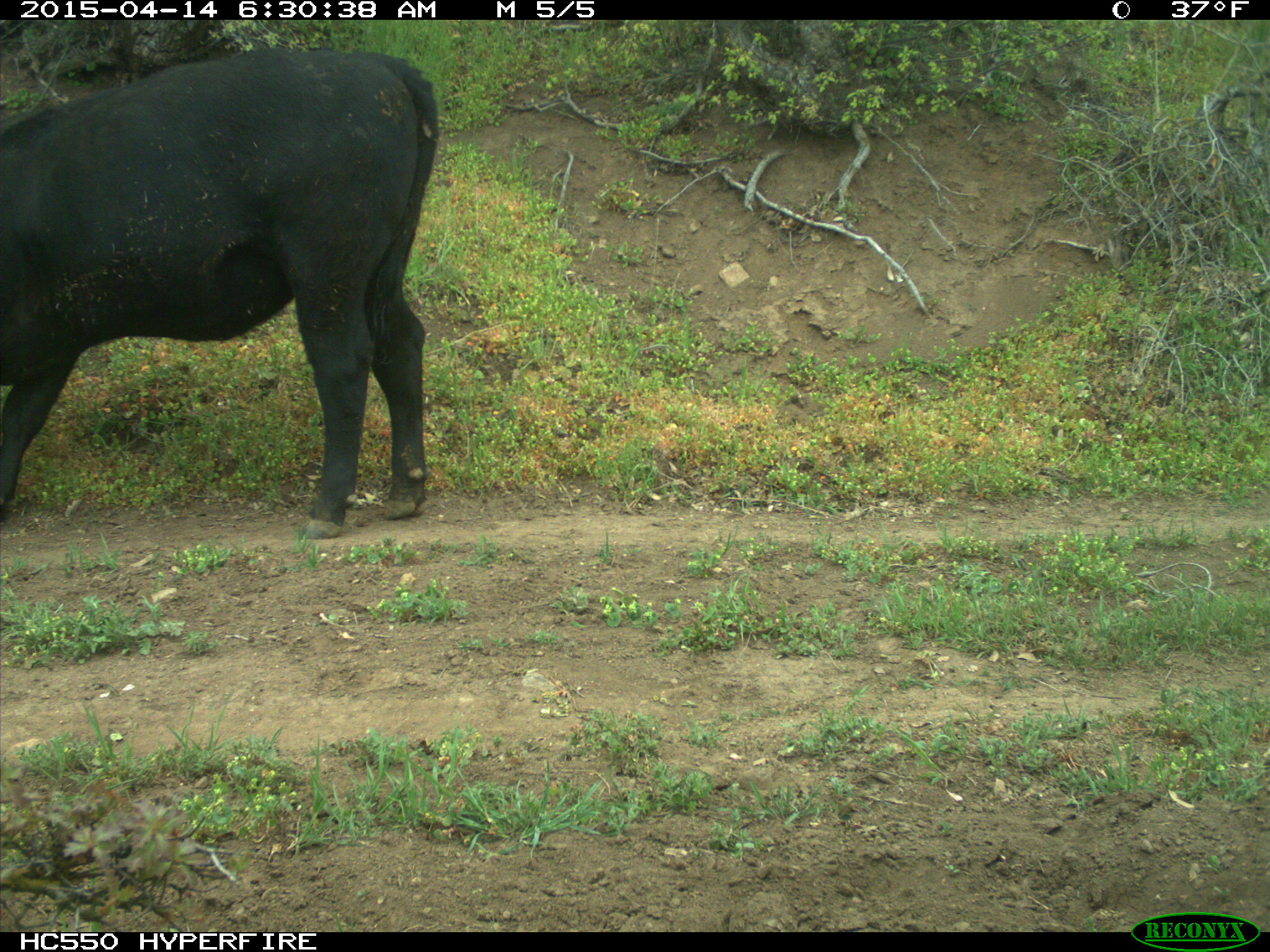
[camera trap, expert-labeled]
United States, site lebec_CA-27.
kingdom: Animalia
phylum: Chordata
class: Mammalia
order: Artiodactyla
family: Bovidae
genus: Bos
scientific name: Bos taurus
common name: domestic cow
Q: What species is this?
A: Bos taurus (domestic cow).